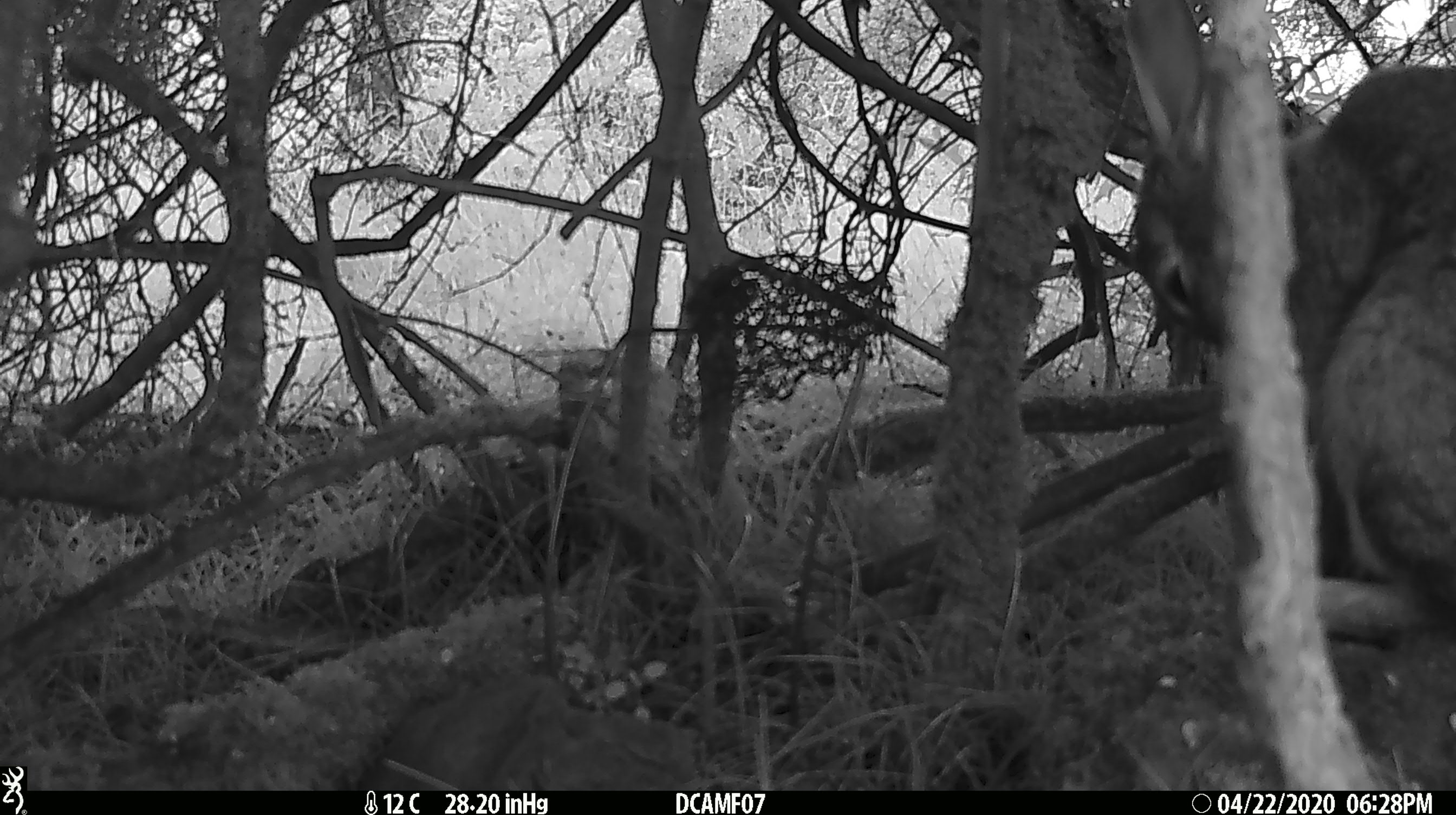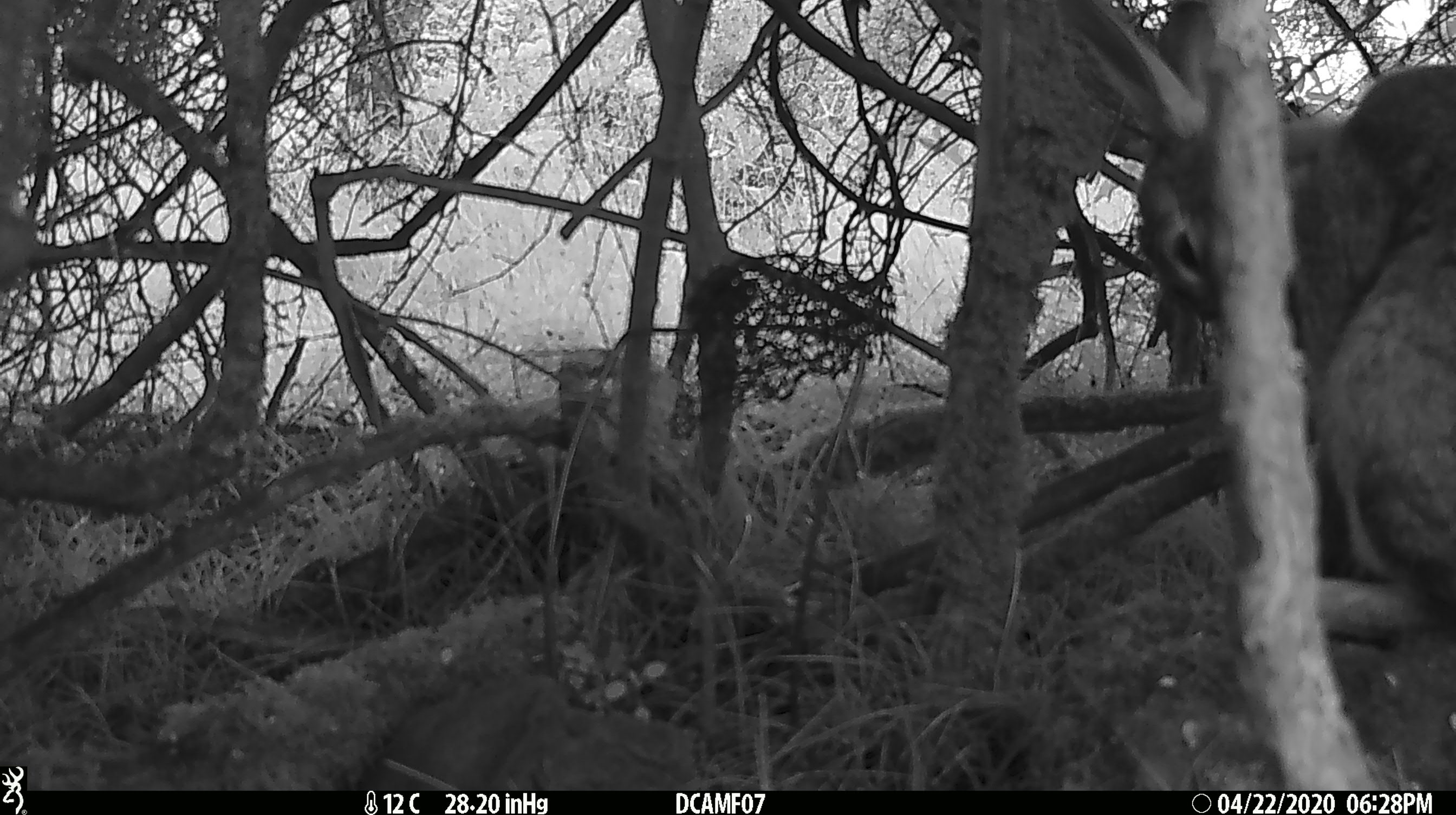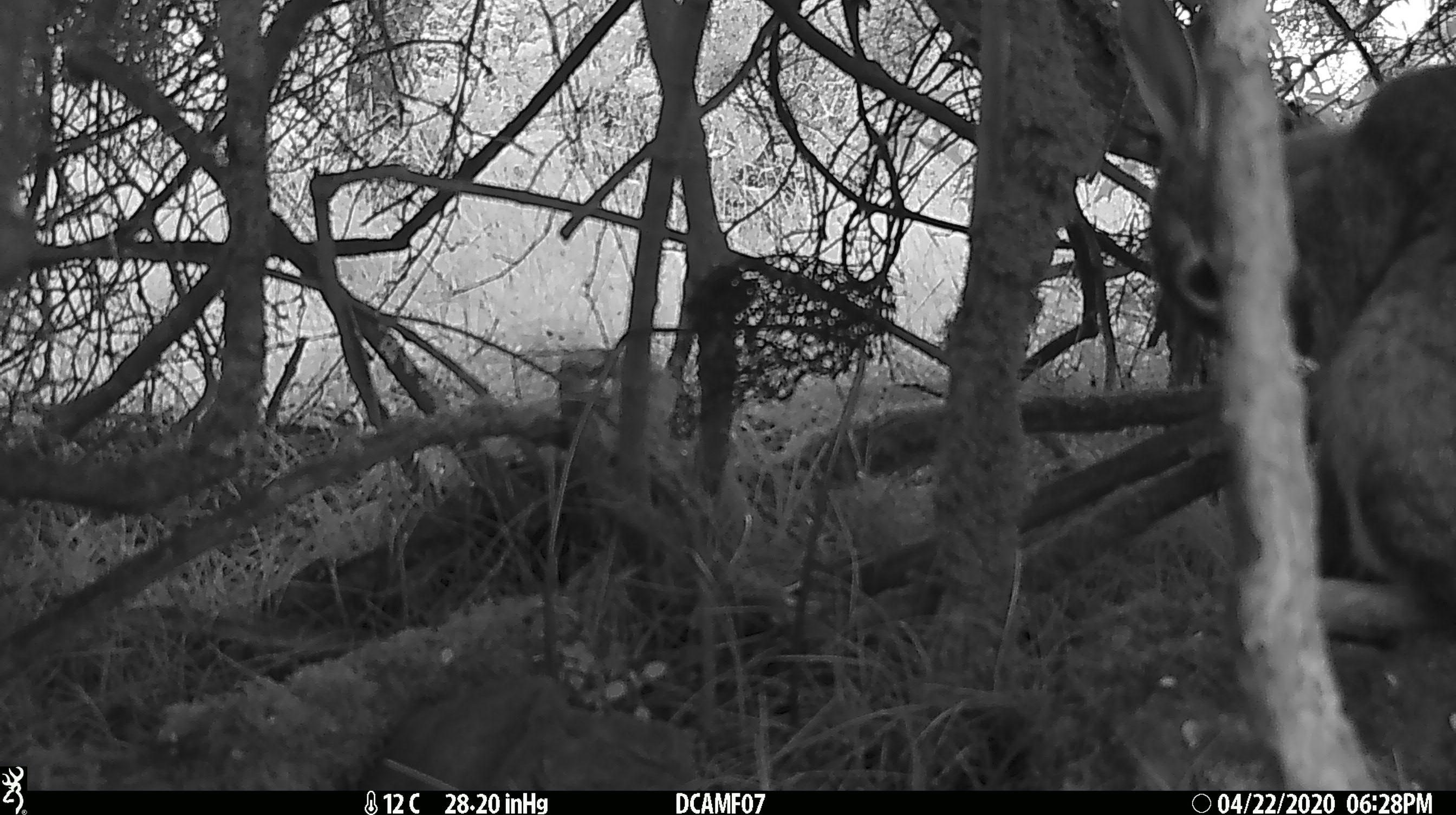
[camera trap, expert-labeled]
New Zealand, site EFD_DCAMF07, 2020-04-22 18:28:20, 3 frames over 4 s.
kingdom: Animalia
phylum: Chordata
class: Mammalia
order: Lagomorpha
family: Leporidae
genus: Oryctolagus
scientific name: Oryctolagus cuniculus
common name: european rabbit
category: rabbit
Rabbit (european rabbit) (Oryctolagus cuniculus).